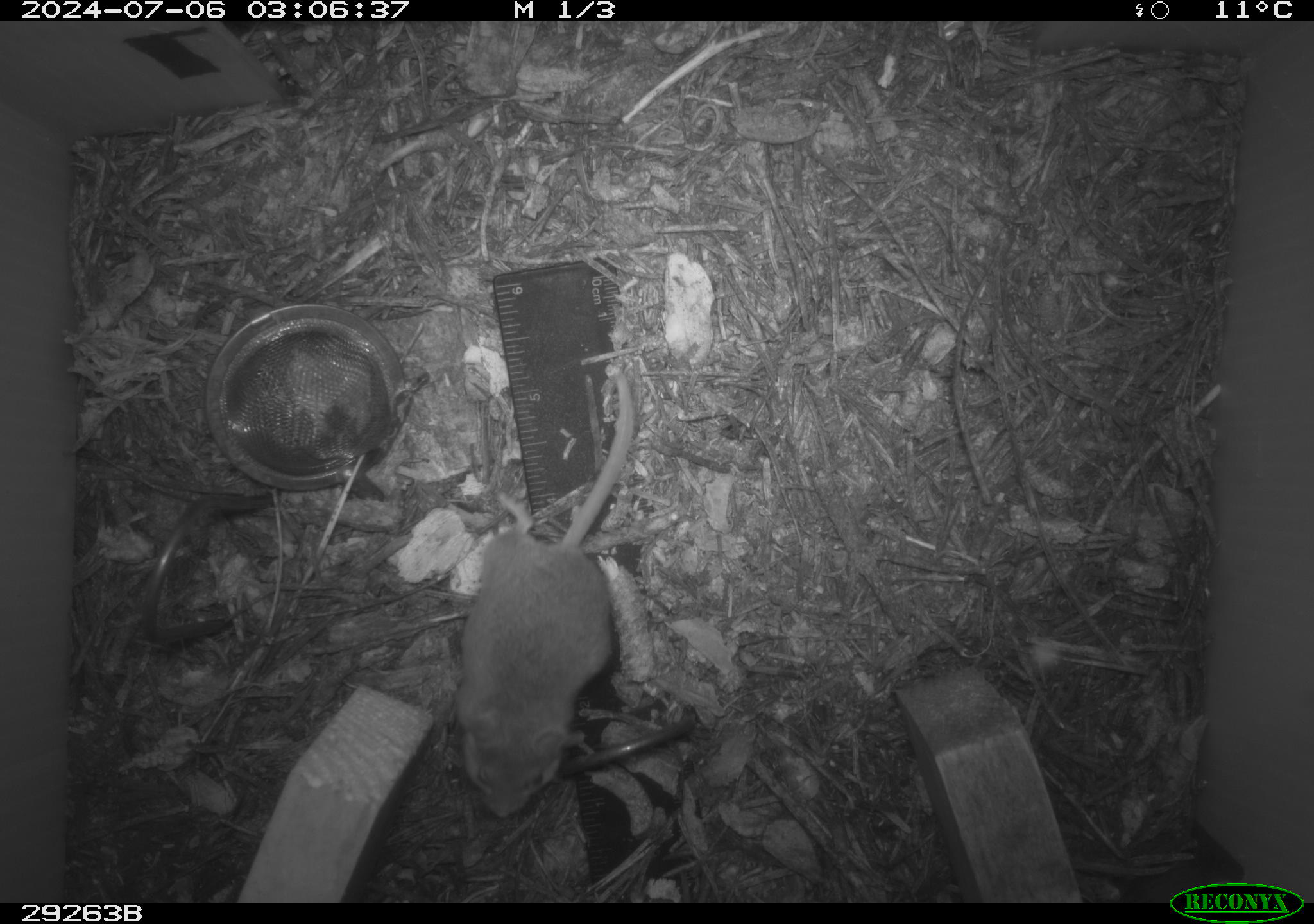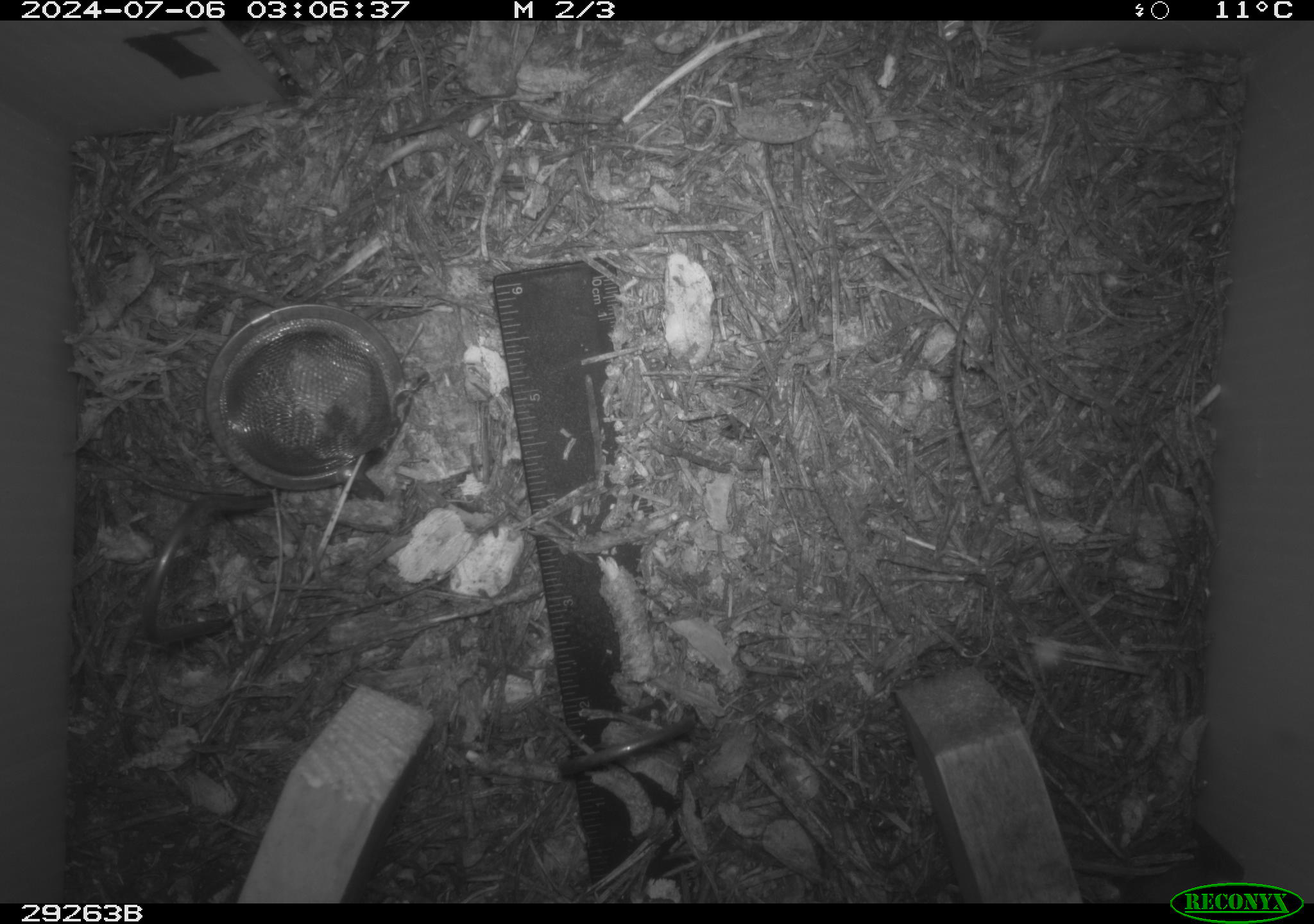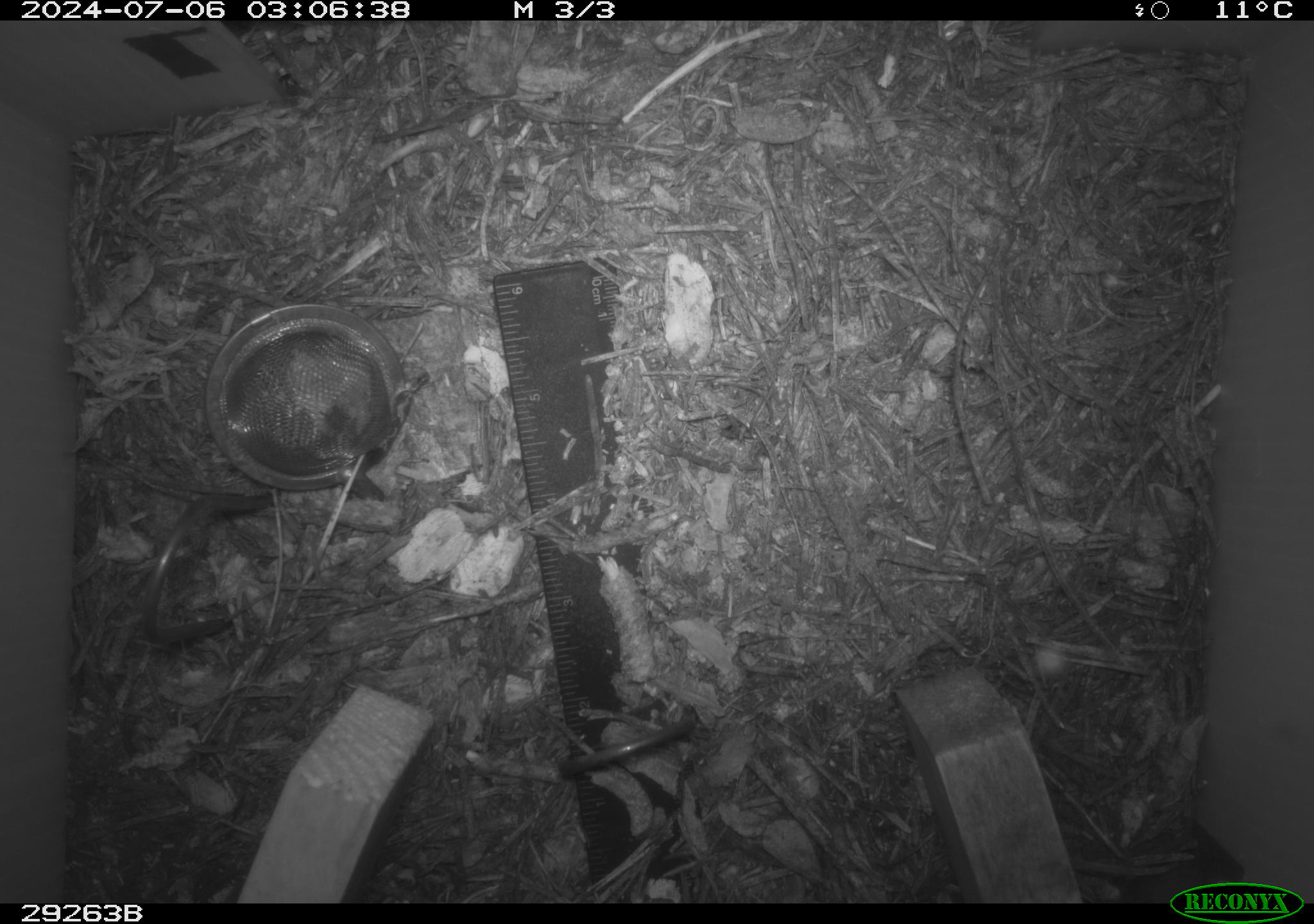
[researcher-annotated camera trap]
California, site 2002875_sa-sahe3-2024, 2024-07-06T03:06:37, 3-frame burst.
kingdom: Animalia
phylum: Chordata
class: Mammalia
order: Rodentia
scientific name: Rodentia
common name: rodent